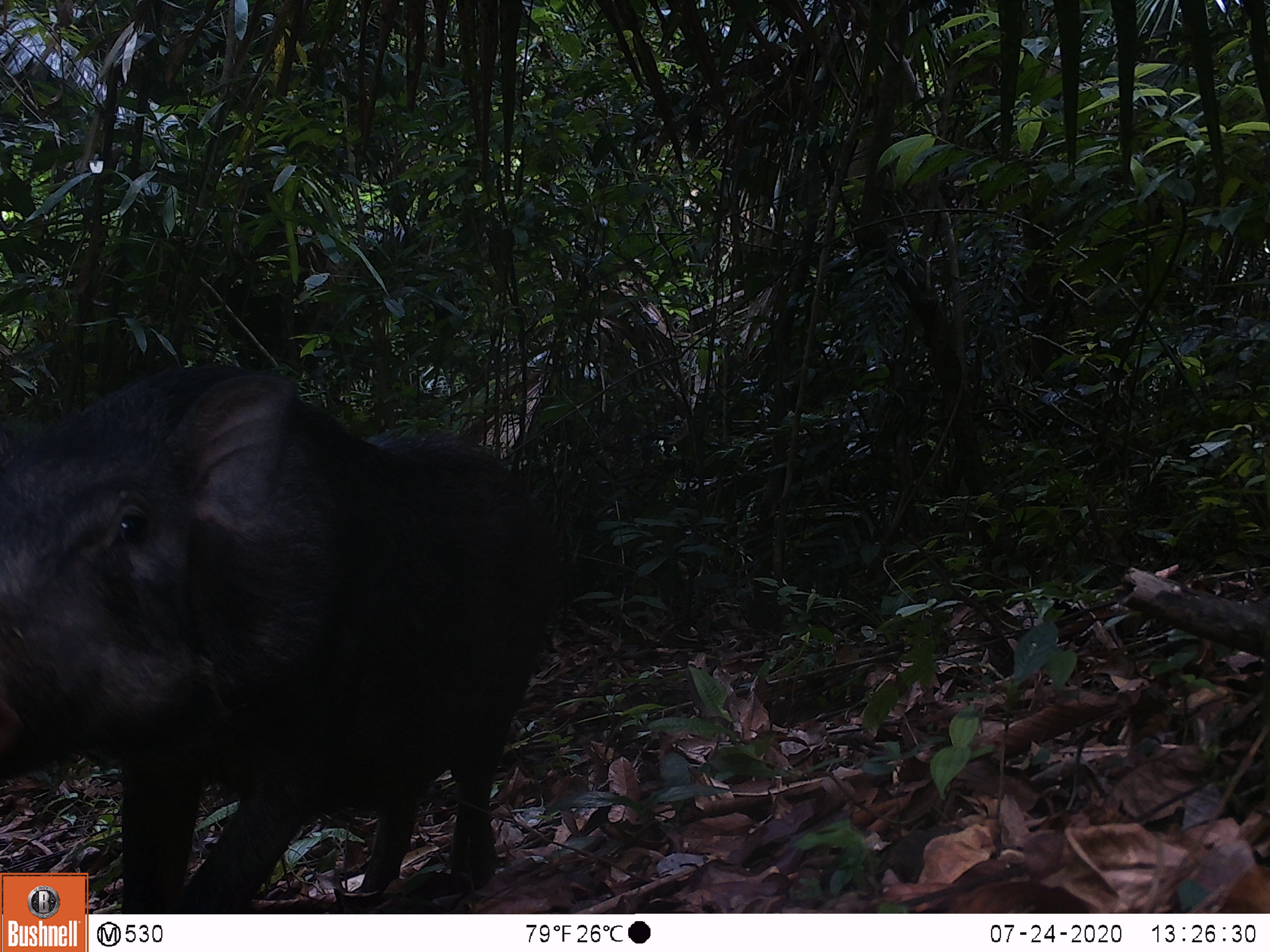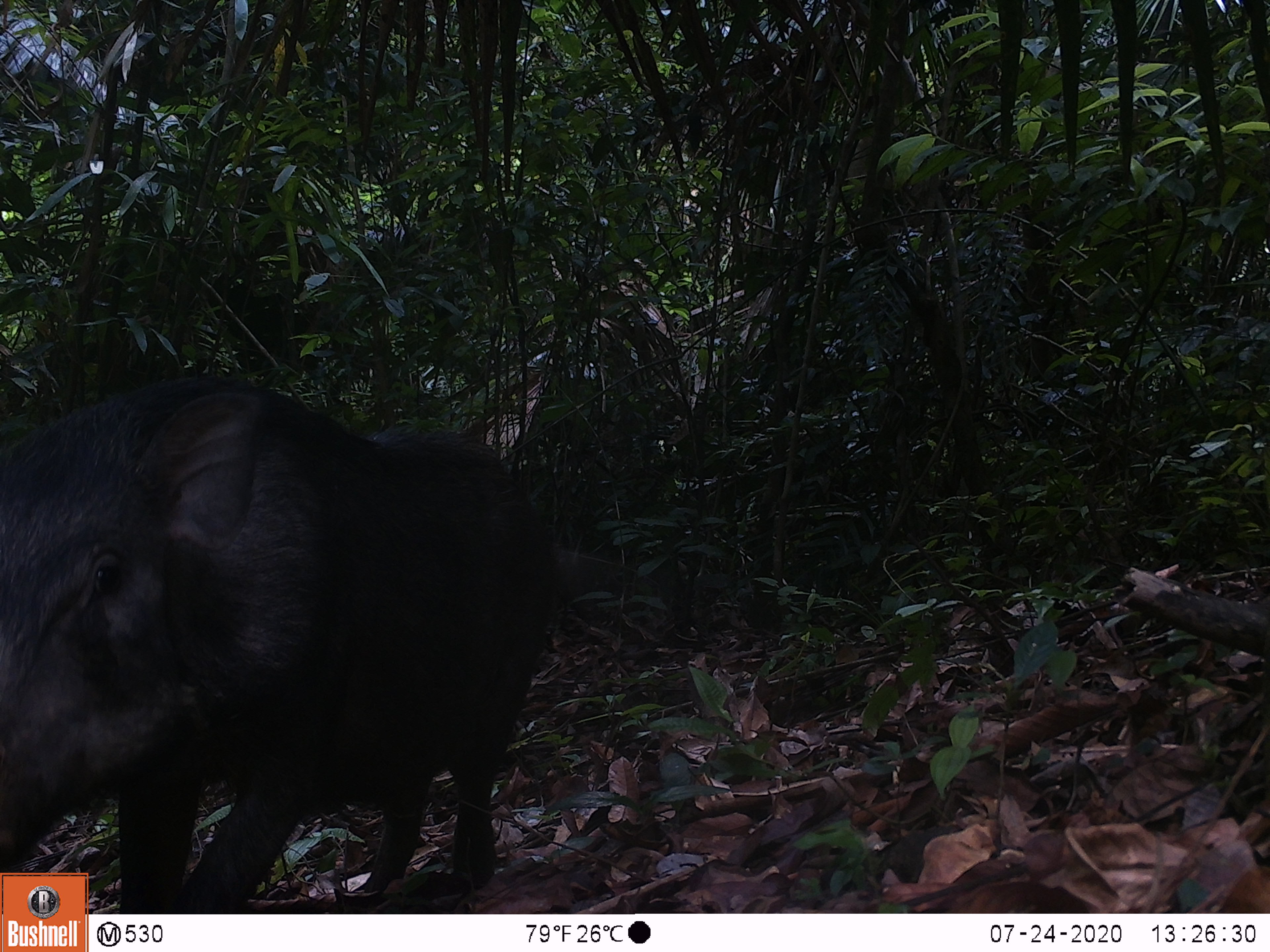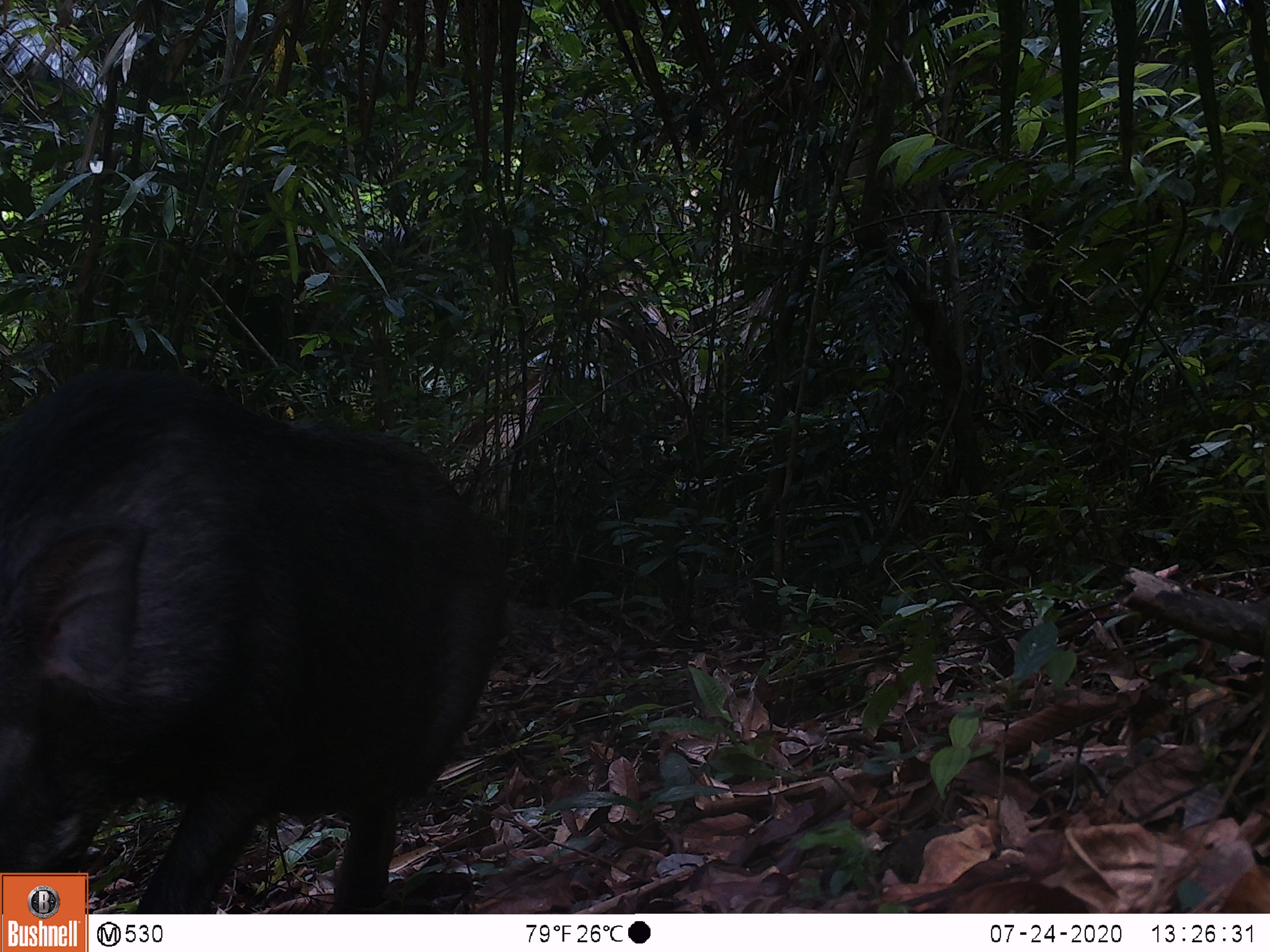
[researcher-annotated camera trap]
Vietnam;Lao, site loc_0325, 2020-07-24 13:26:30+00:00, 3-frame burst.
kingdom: Animalia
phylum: Chordata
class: Mammalia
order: Artiodactyla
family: Suidae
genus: Sus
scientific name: Sus scrofa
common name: eurasian wild pig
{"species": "eurasian wild pig (Sus scrofa)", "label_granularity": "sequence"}